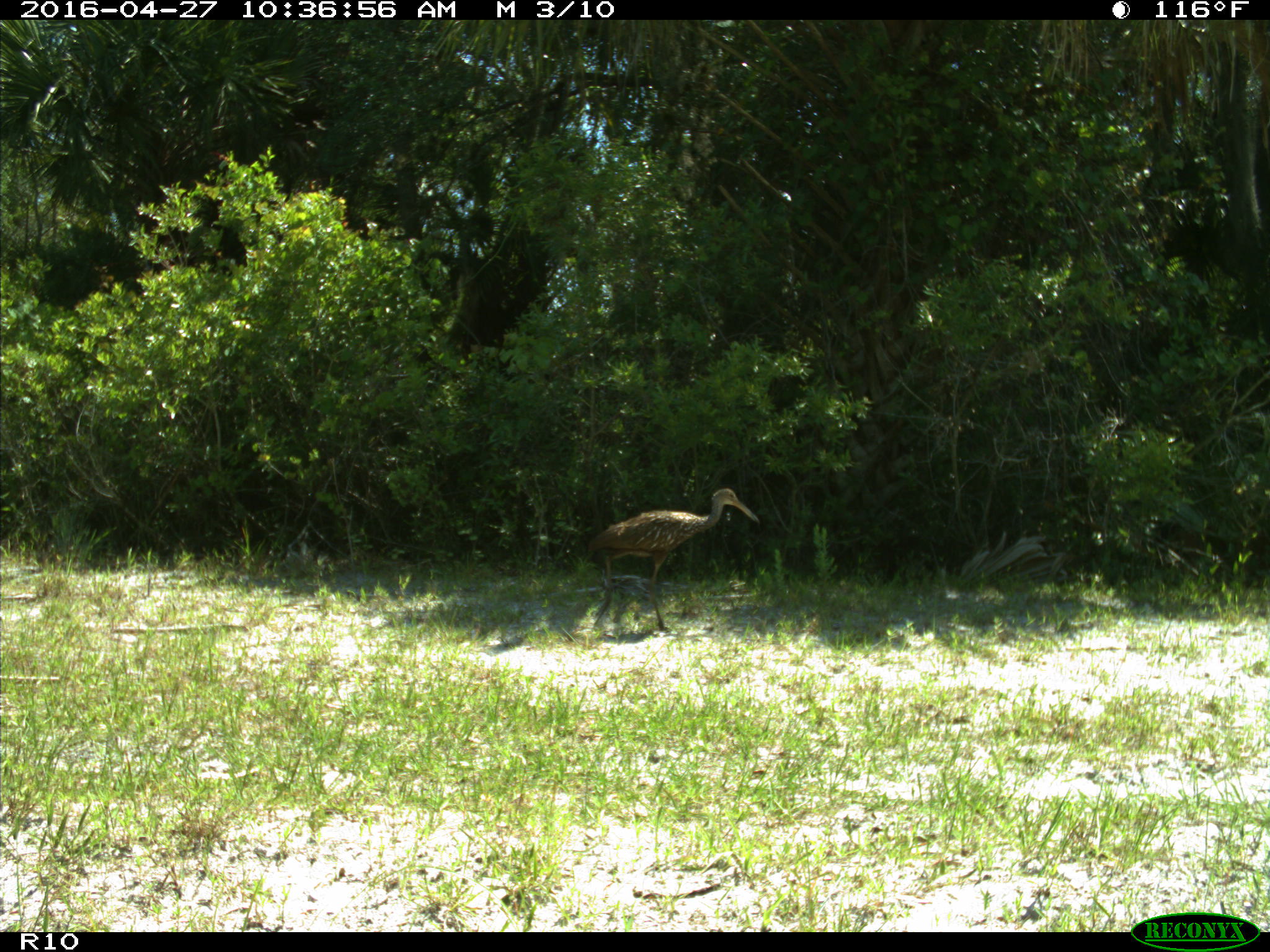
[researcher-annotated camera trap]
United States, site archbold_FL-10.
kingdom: Animalia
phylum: Chordata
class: Aves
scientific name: Aves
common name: birds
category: unidentified bird